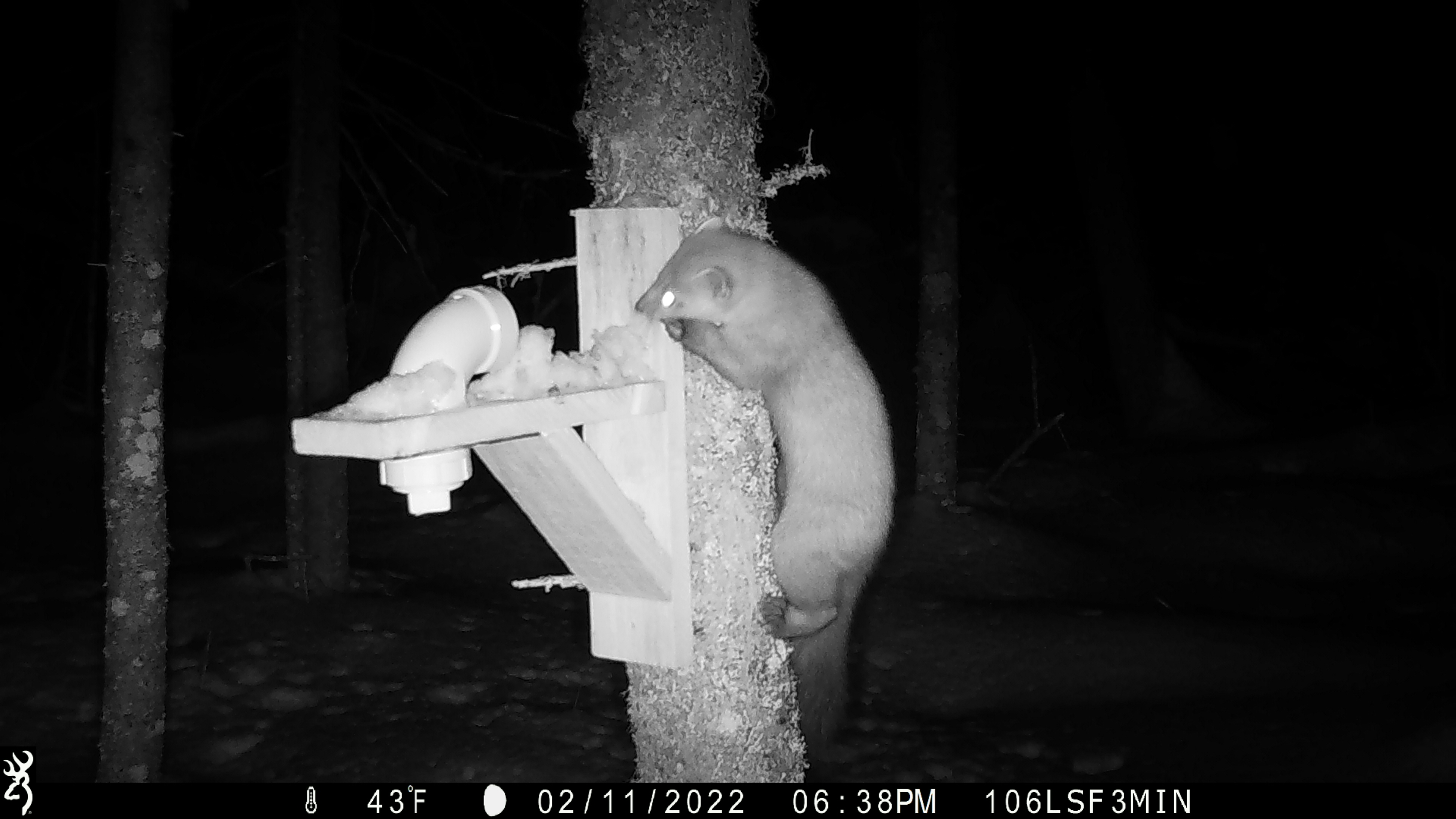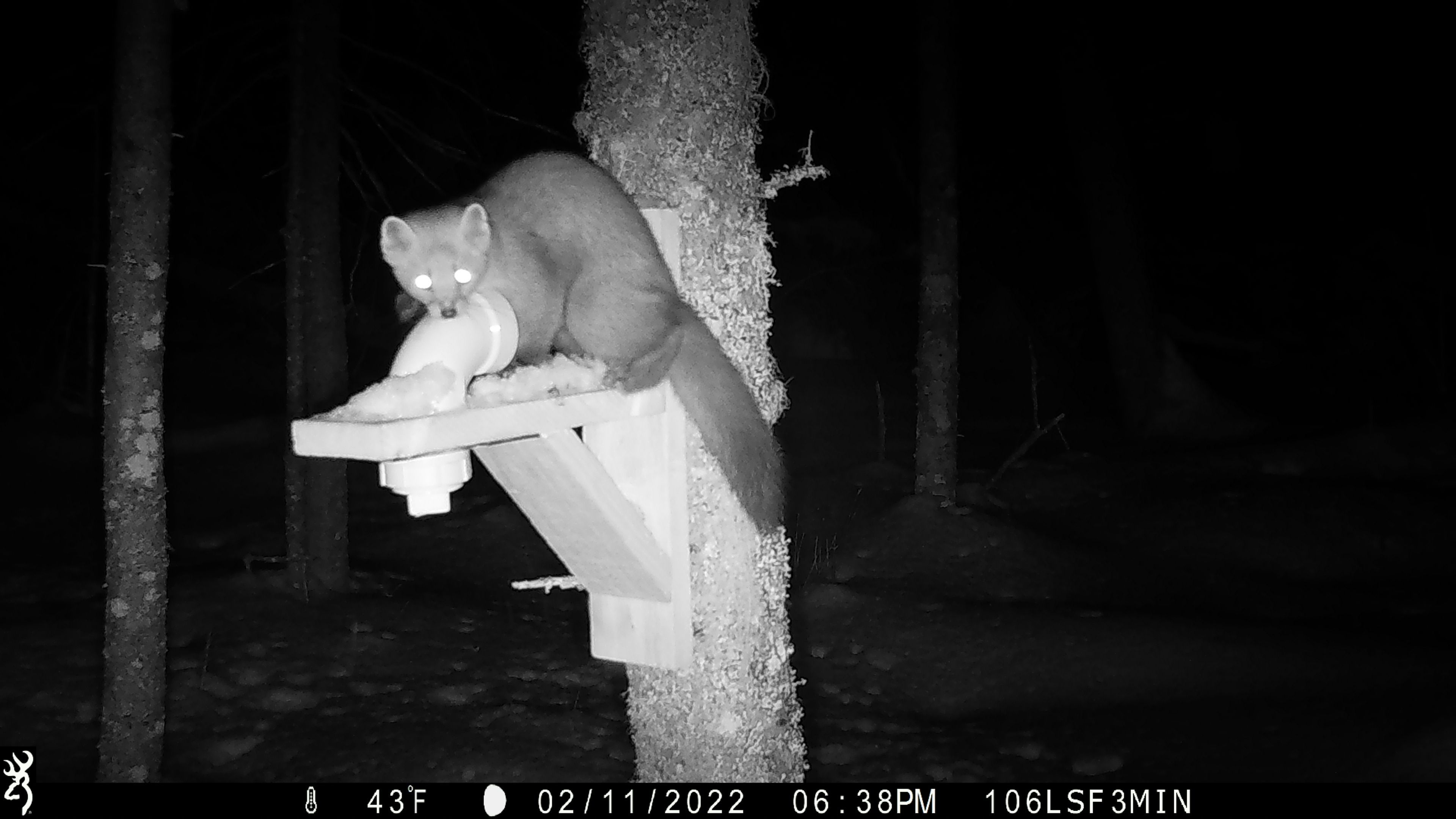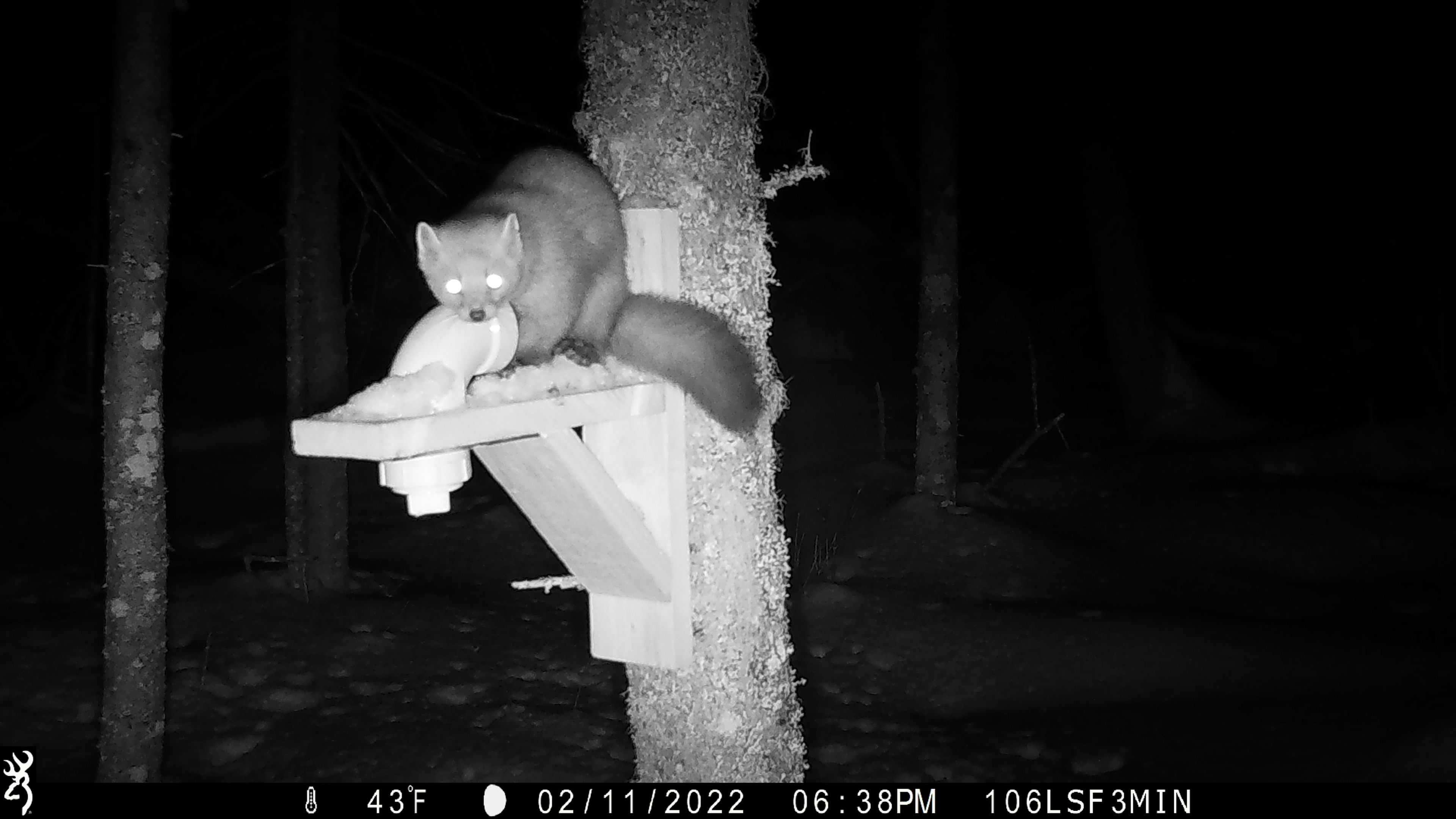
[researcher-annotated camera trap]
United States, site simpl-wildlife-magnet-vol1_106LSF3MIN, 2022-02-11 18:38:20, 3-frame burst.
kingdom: Animalia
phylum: Chordata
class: Mammalia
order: Carnivora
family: Mustelidae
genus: Martes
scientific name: Martes americana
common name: american marten